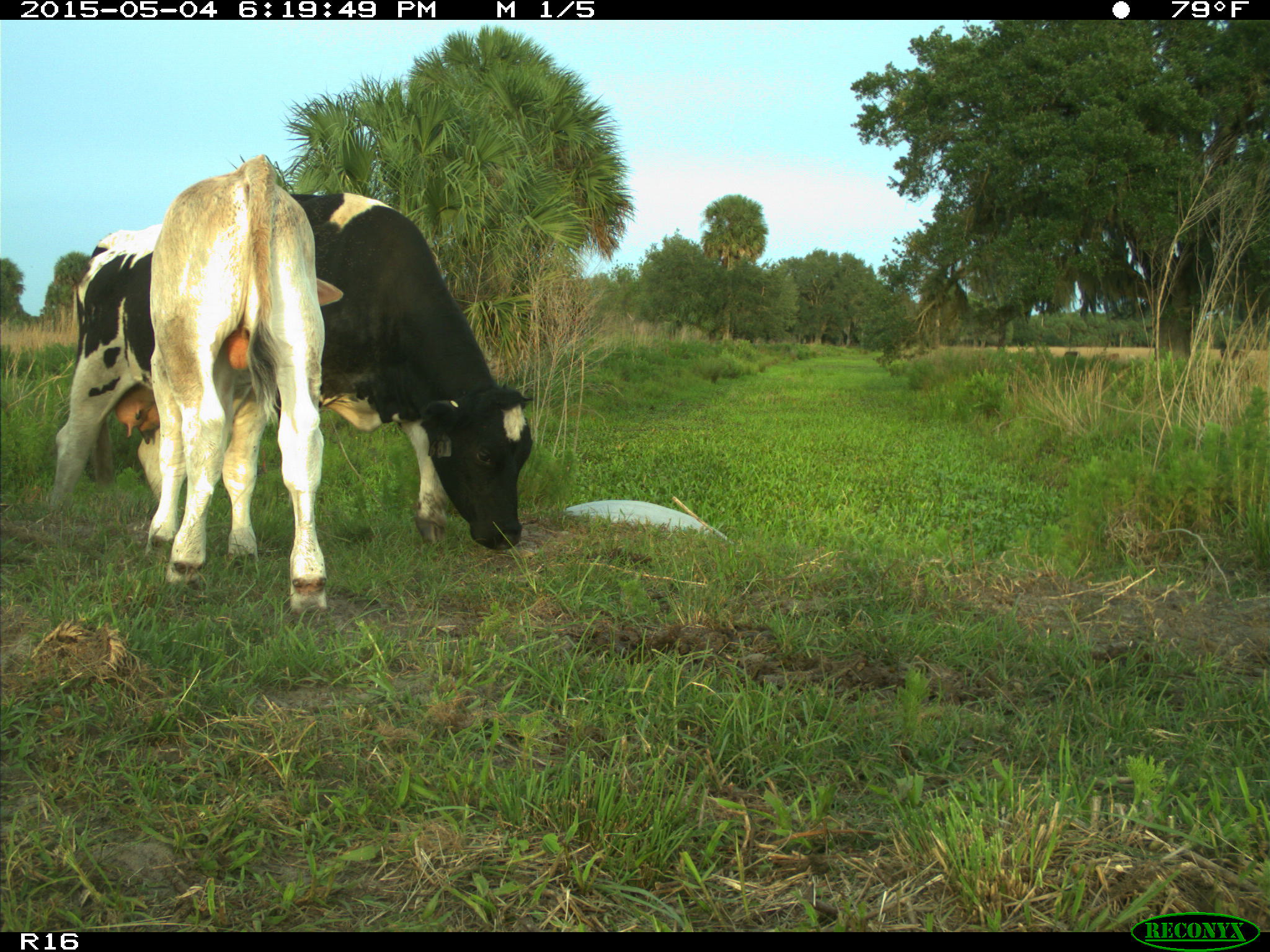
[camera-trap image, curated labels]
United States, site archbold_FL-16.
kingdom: Animalia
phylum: Chordata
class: Mammalia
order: Artiodactyla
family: Bovidae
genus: Bos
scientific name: Bos taurus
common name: domestic cow